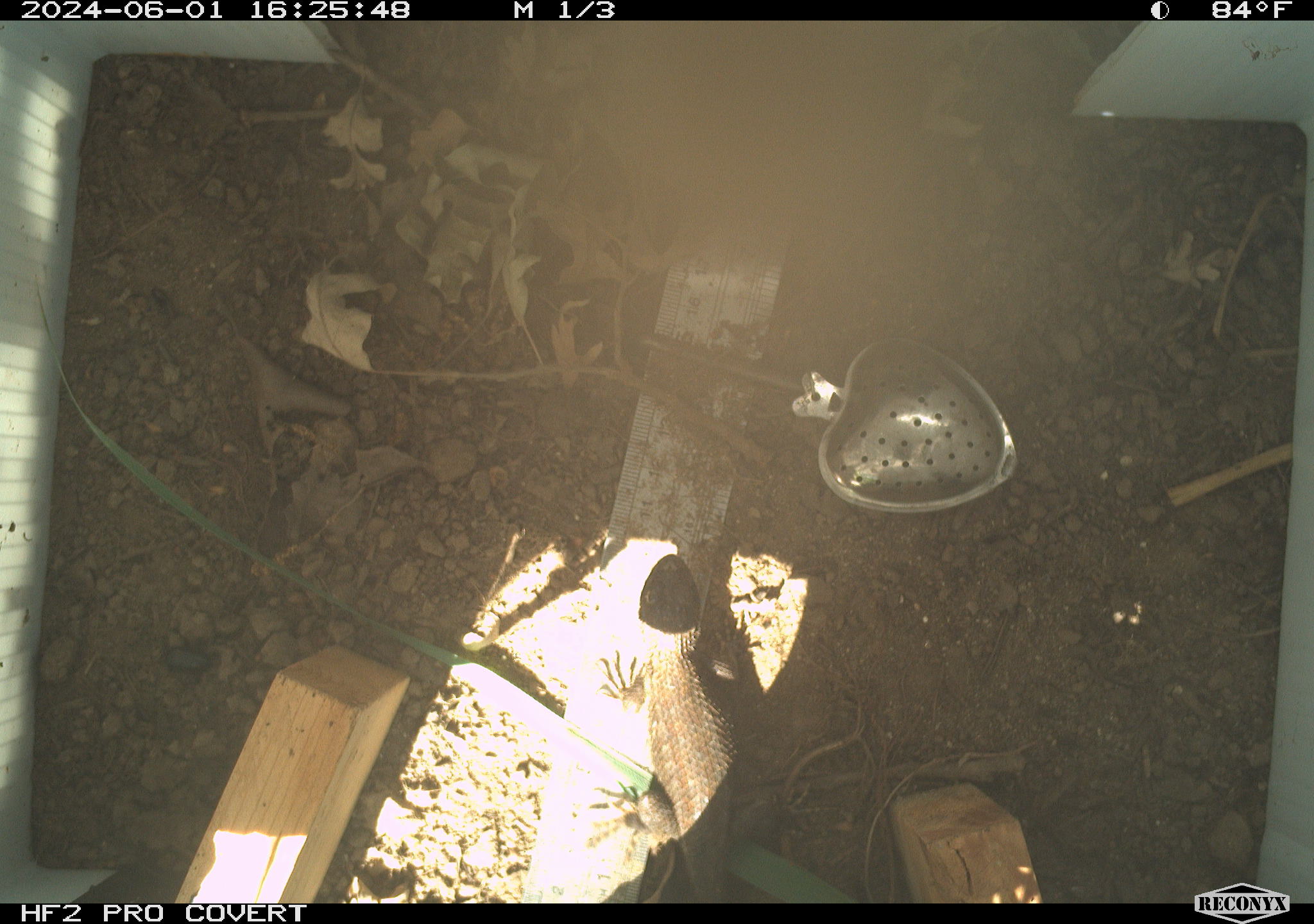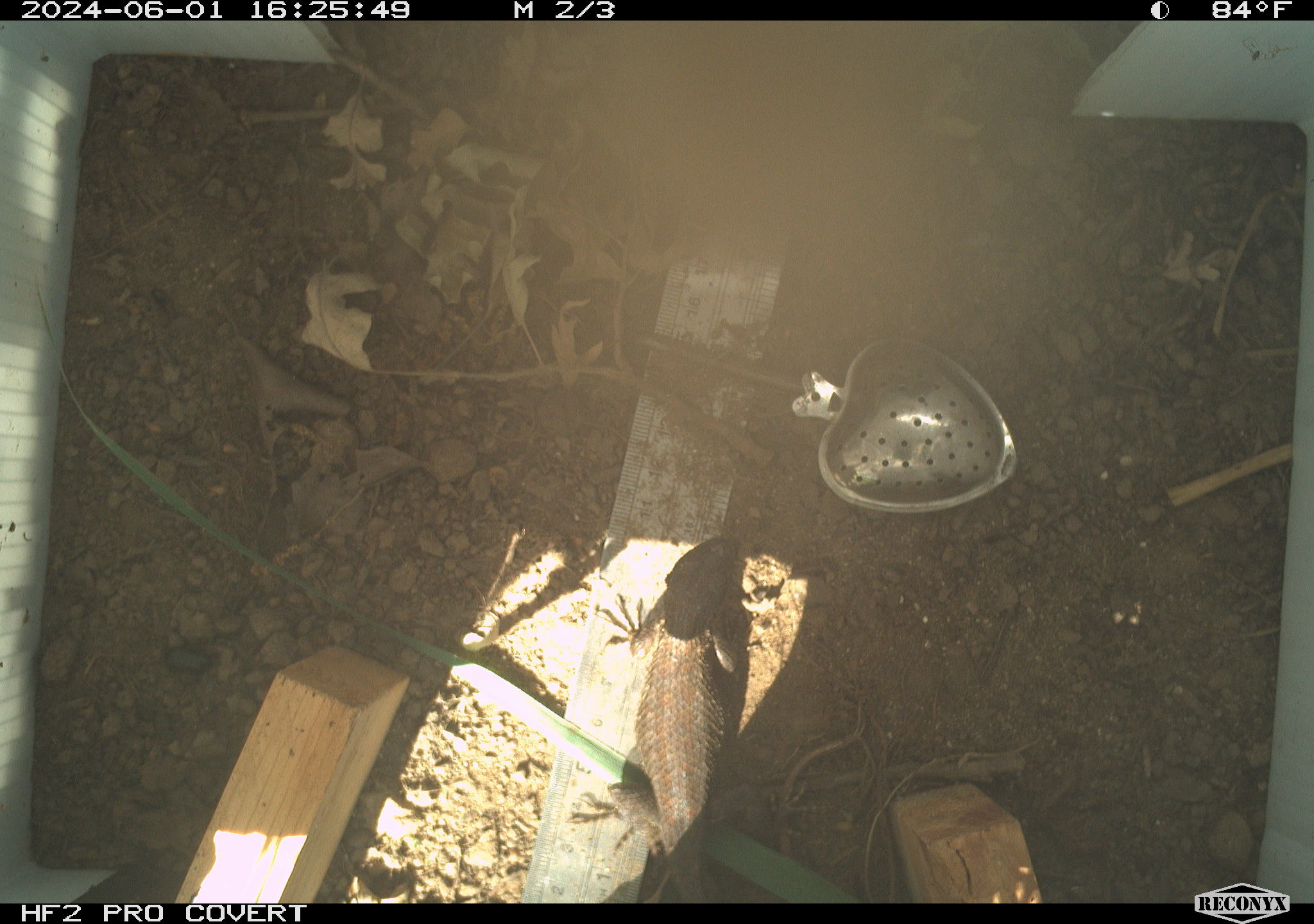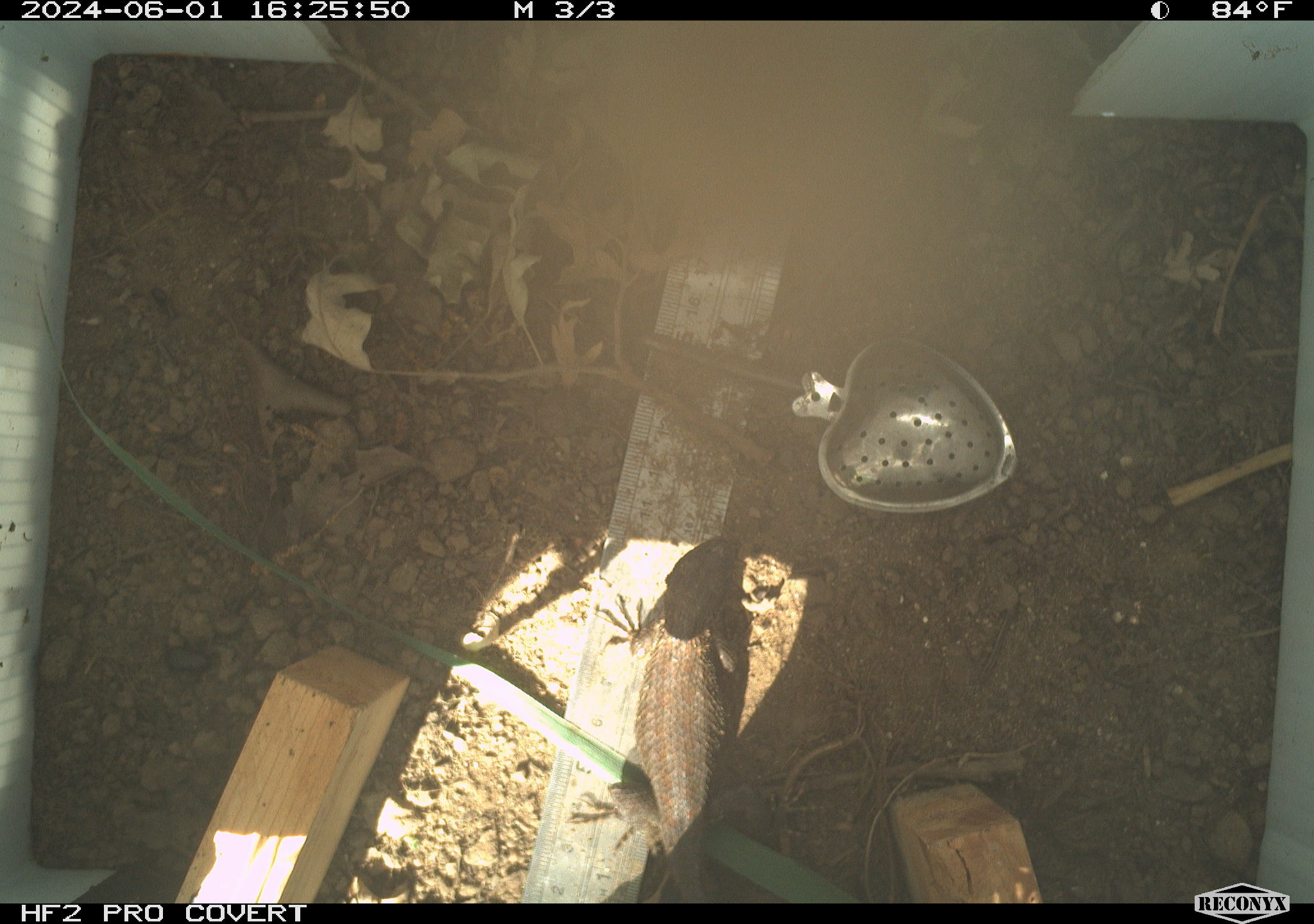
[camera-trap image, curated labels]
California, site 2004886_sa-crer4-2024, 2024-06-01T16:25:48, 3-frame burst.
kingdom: Animalia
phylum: Chordata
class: Reptilia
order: Squamata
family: Phrynosomatidae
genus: Sceloporus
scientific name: Sceloporus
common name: spiny lizards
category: sceloporus species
Sceloporus species (spiny lizards) (Sceloporus).